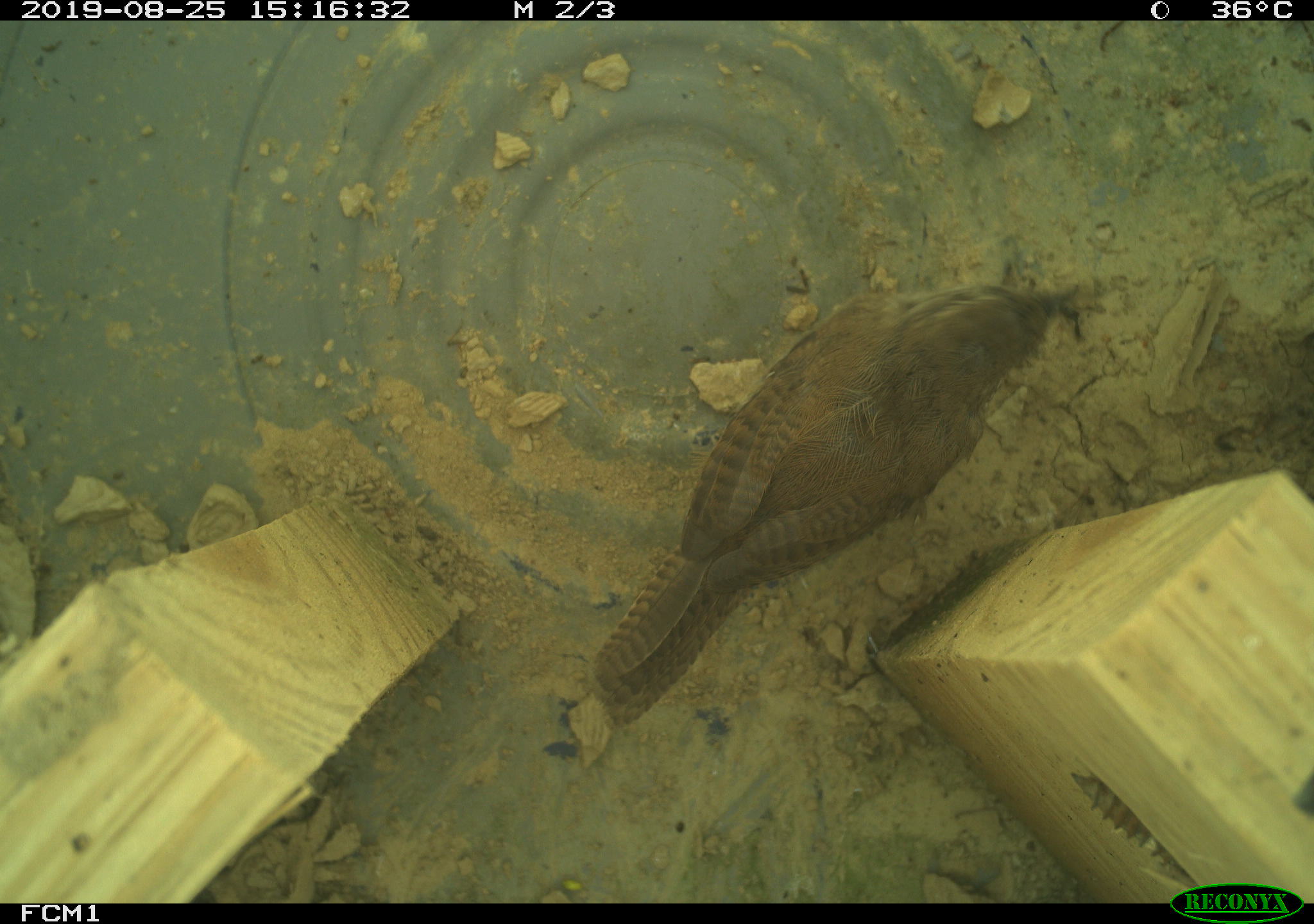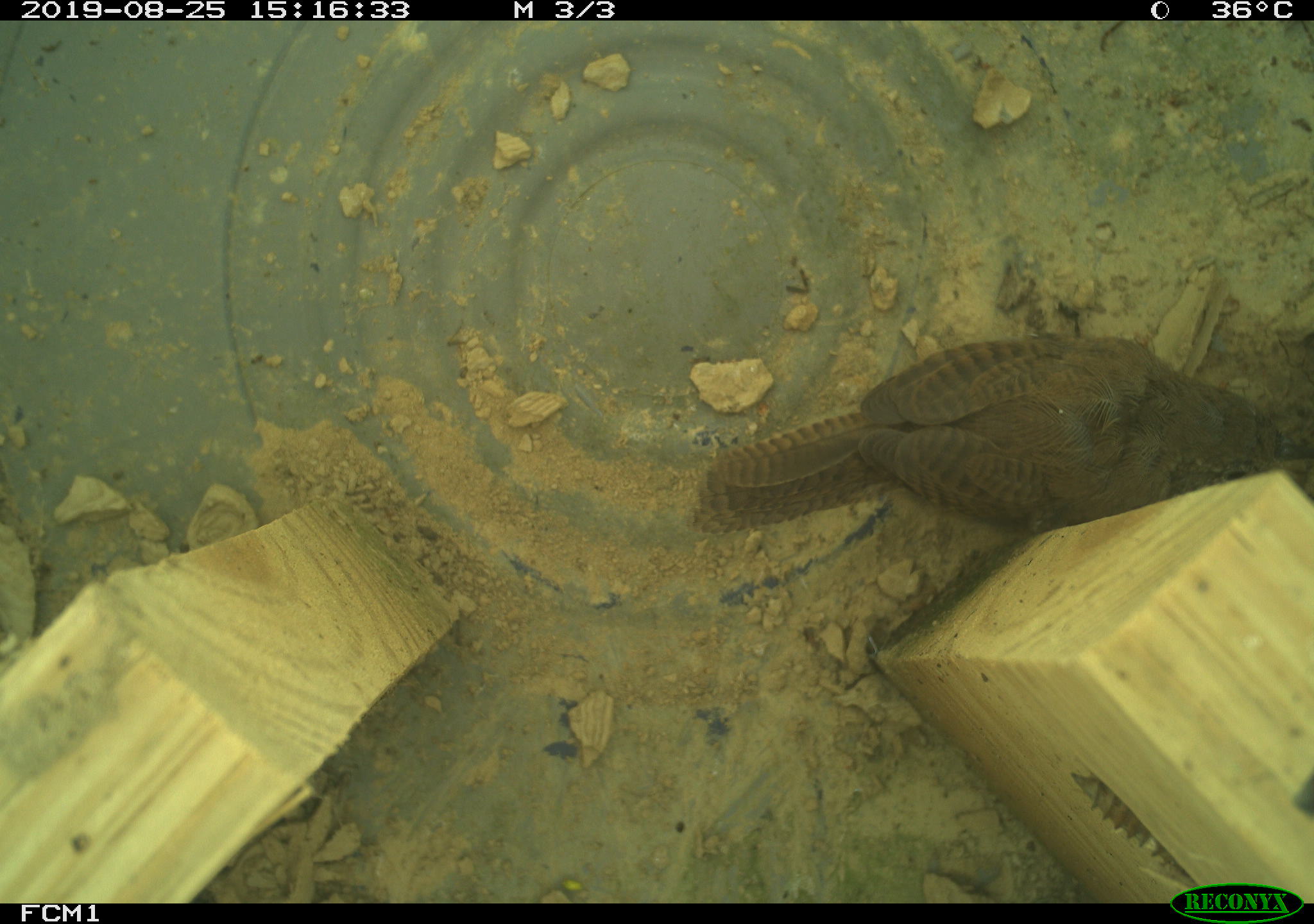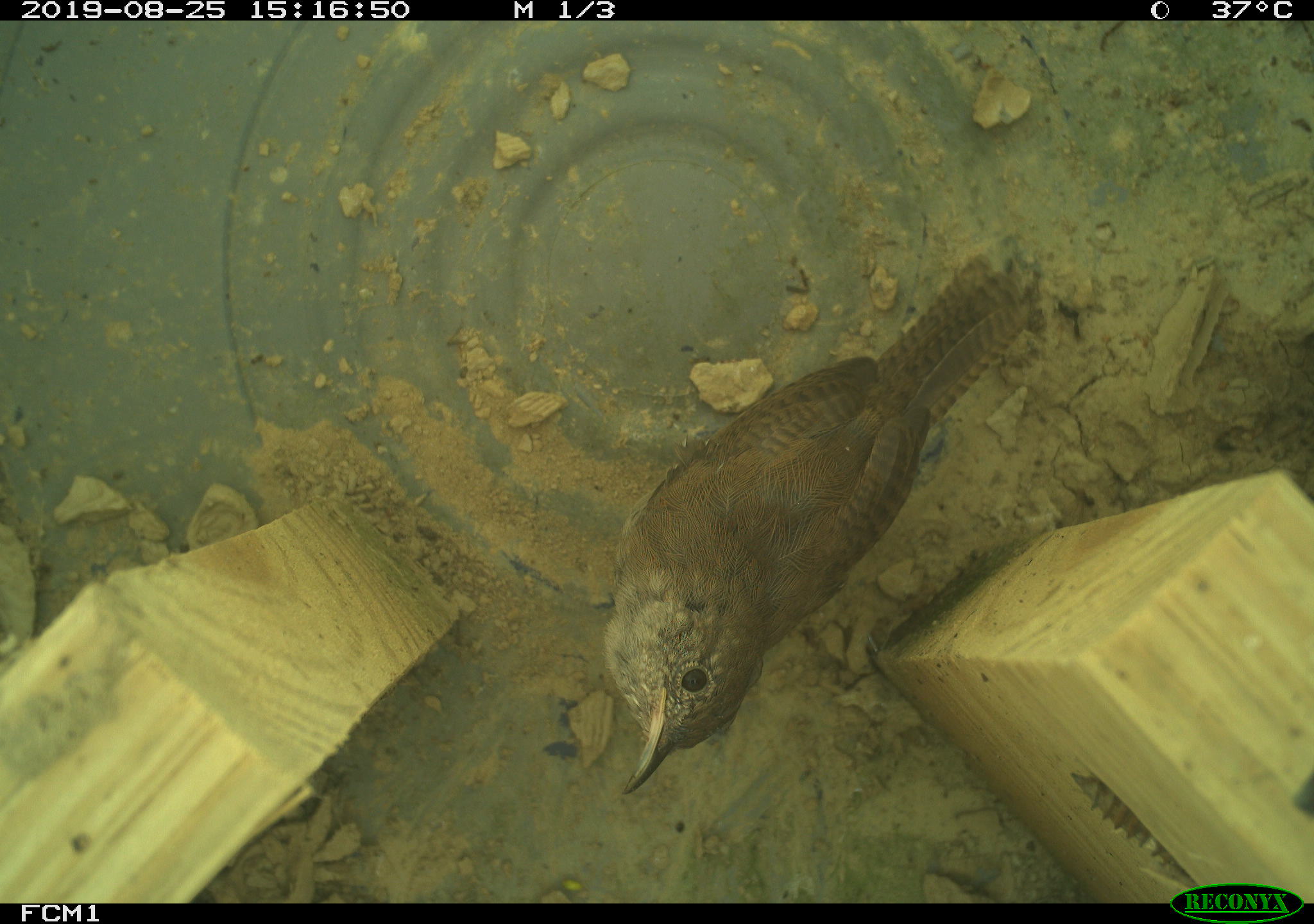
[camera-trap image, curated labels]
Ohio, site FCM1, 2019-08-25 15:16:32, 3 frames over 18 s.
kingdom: Animalia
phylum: Chordata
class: Aves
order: Passeriformes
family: Troglodytidae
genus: Troglodytes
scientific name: Troglodytes aedon aedon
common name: northern house wren